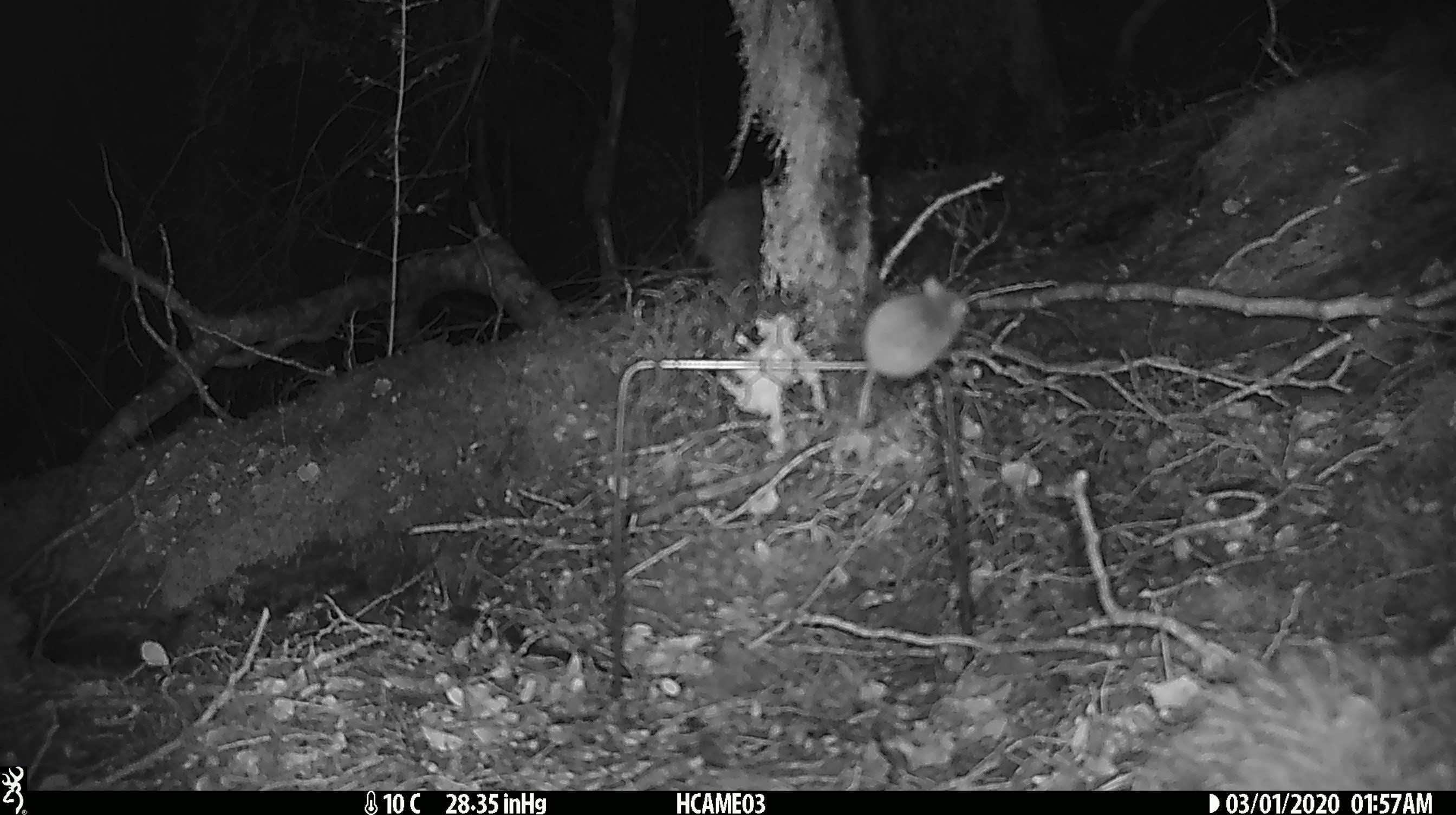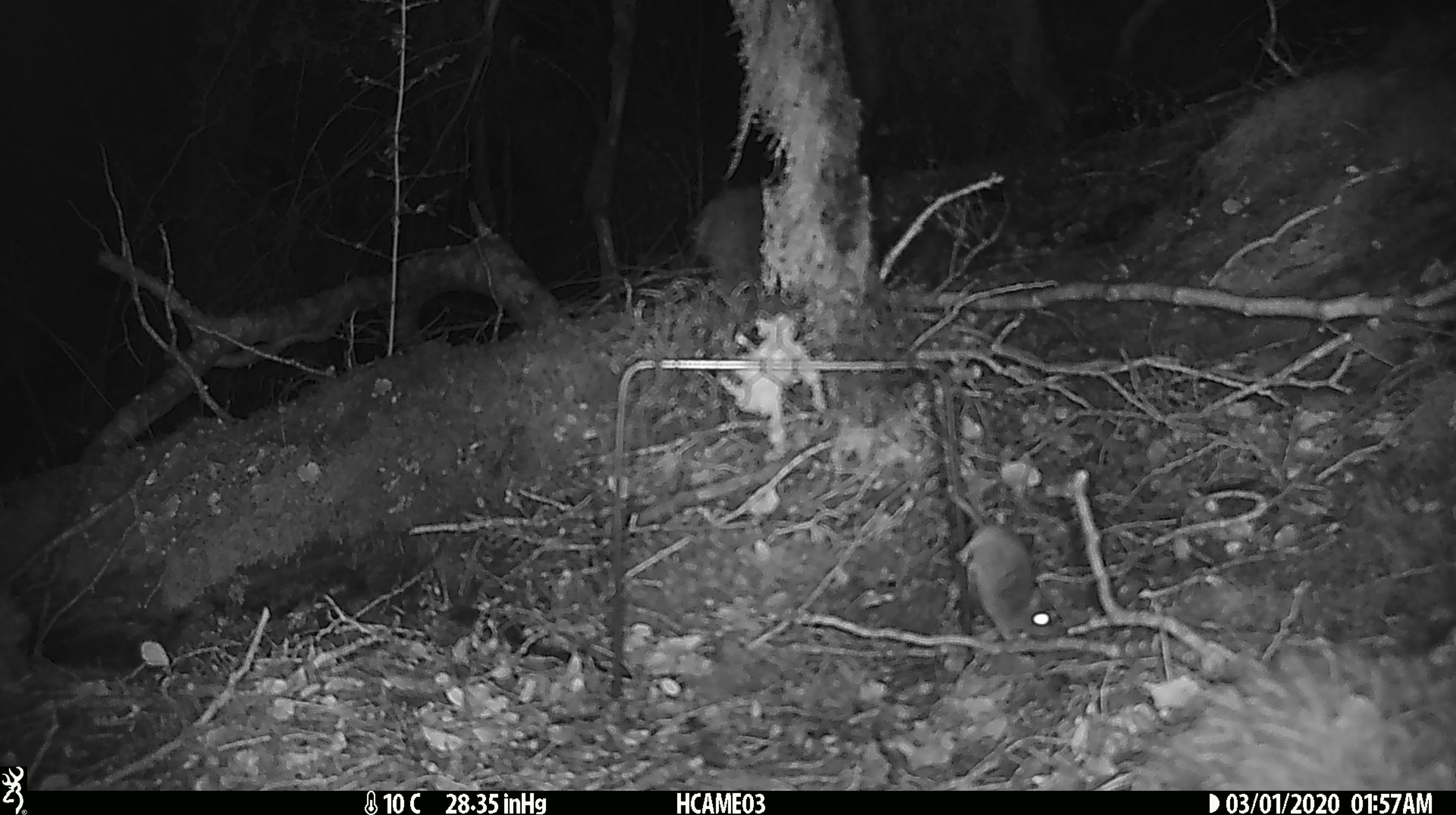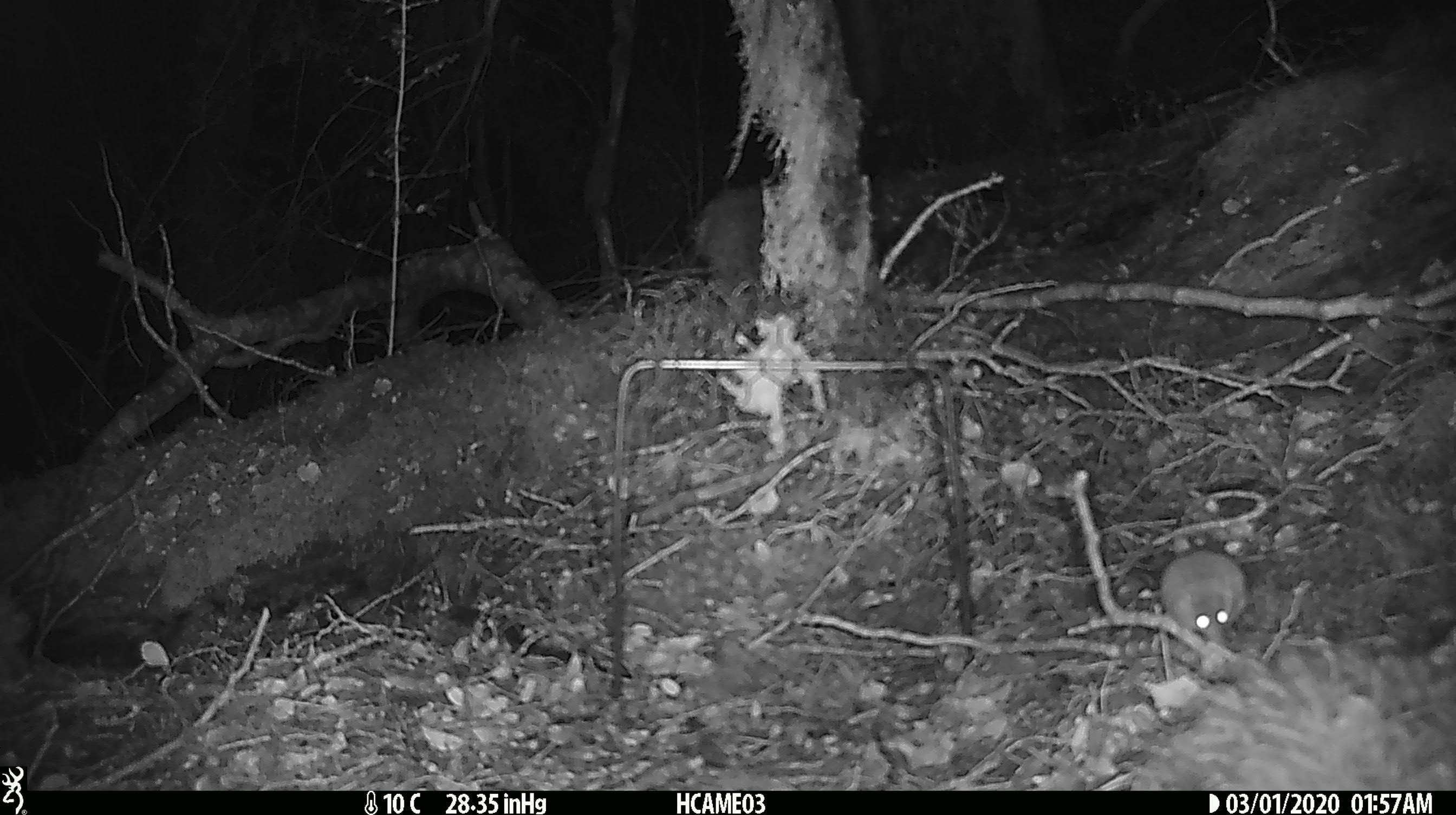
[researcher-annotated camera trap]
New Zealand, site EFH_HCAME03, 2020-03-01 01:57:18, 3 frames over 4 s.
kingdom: Animalia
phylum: Chordata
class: Mammalia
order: Rodentia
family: Muridae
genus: Mus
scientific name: Mus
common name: mouse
Mouse (Mus).